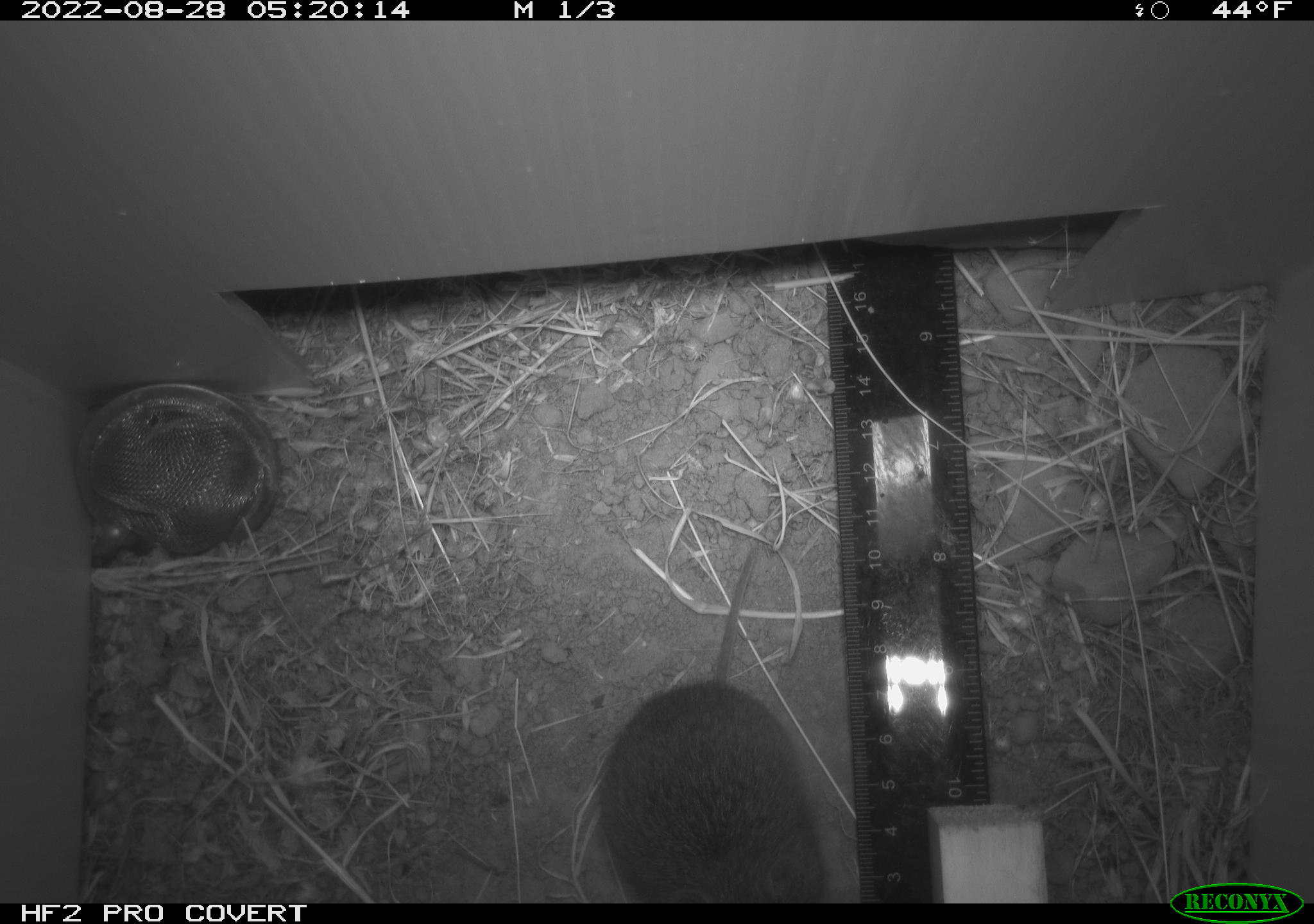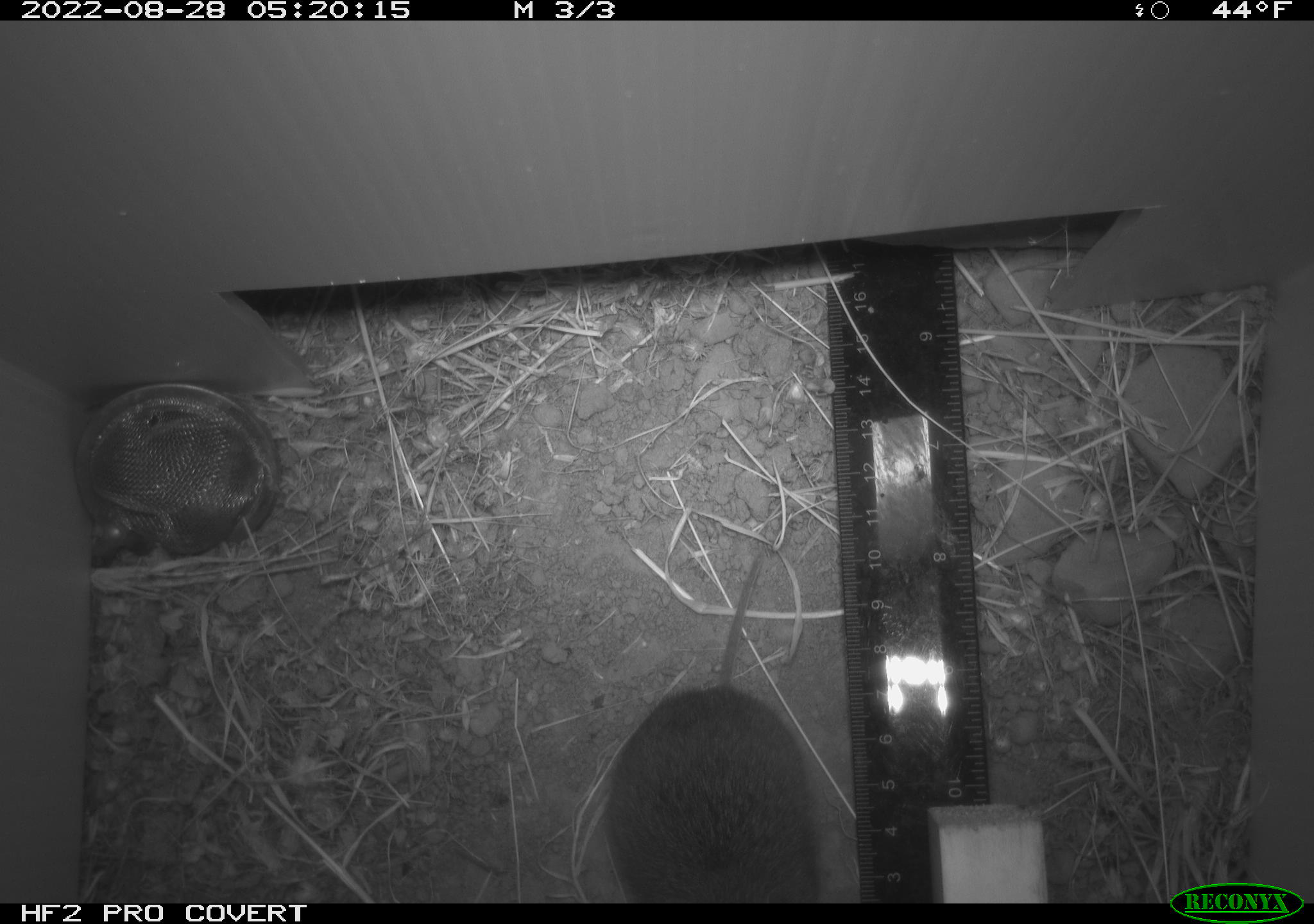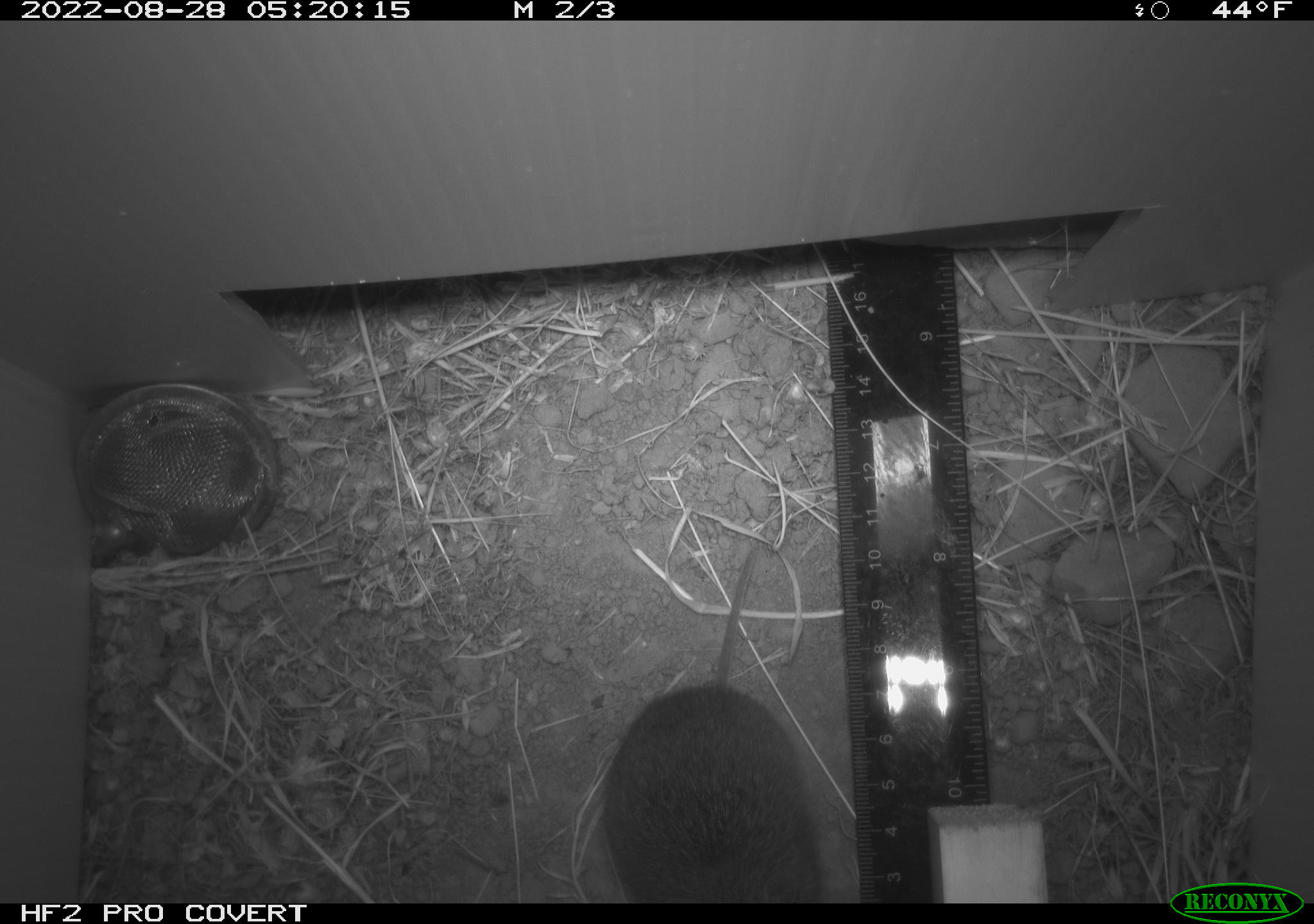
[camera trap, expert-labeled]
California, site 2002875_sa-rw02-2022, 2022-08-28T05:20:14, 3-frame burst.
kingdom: Animalia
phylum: Chordata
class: Mammalia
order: Rodentia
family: Cricetidae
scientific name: Arvicolinae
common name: voles, lemmings, and muskrats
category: arvicolinae subfamily